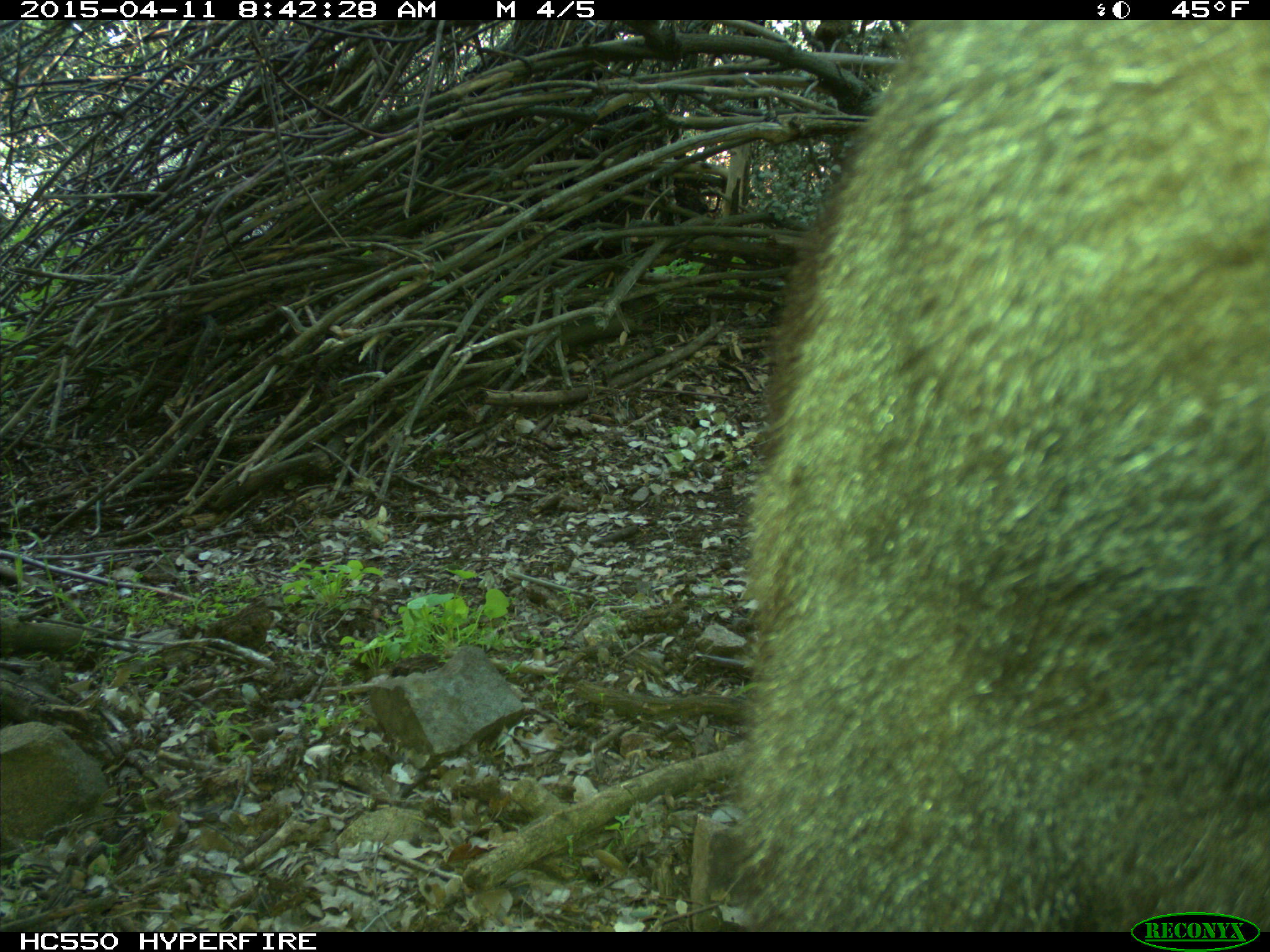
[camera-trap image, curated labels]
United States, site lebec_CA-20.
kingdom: Animalia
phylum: Chordata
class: Mammalia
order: Carnivora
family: Ursidae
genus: Ursus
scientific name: Ursus americanus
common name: american black bear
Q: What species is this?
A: Ursus americanus (american black bear).